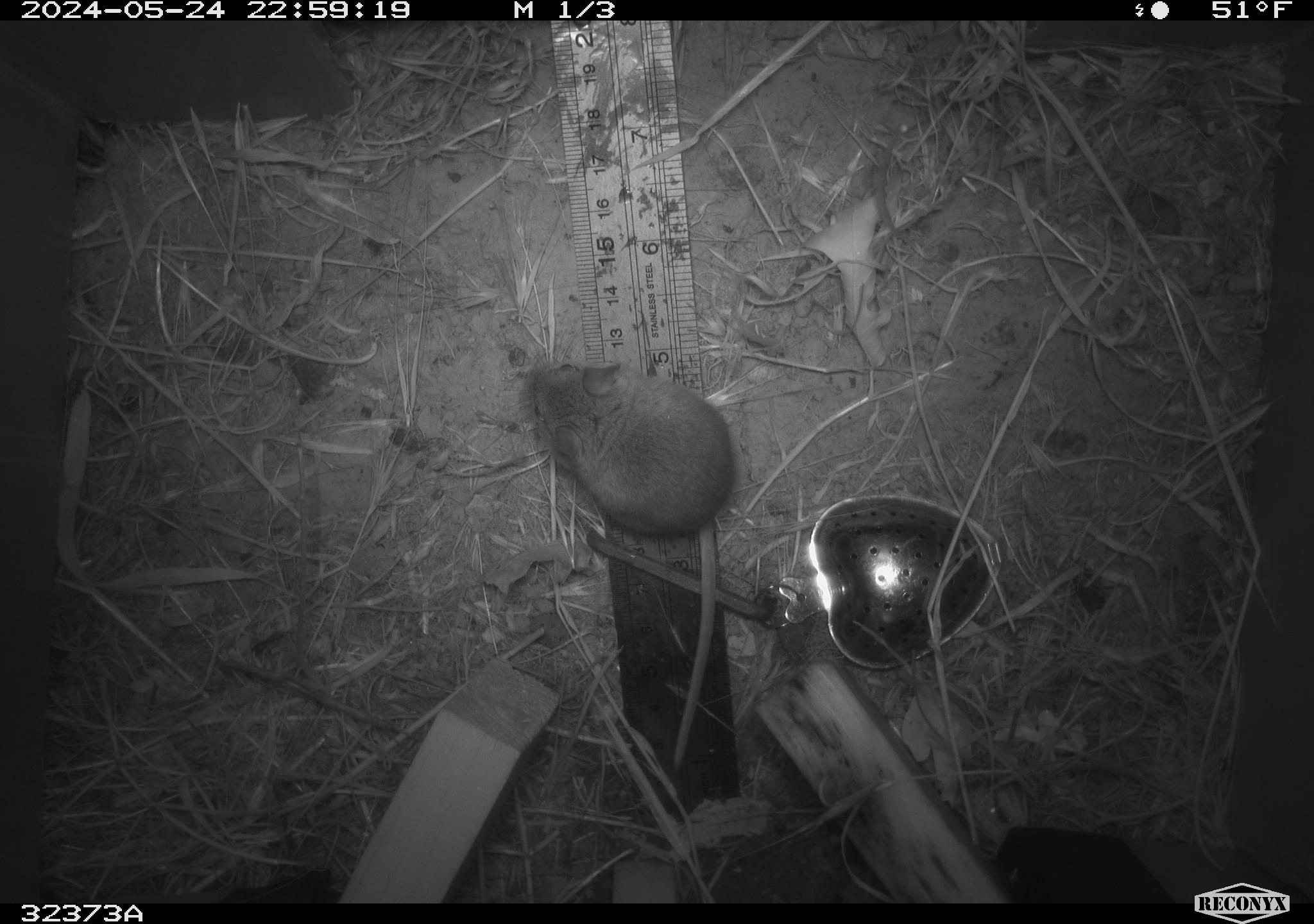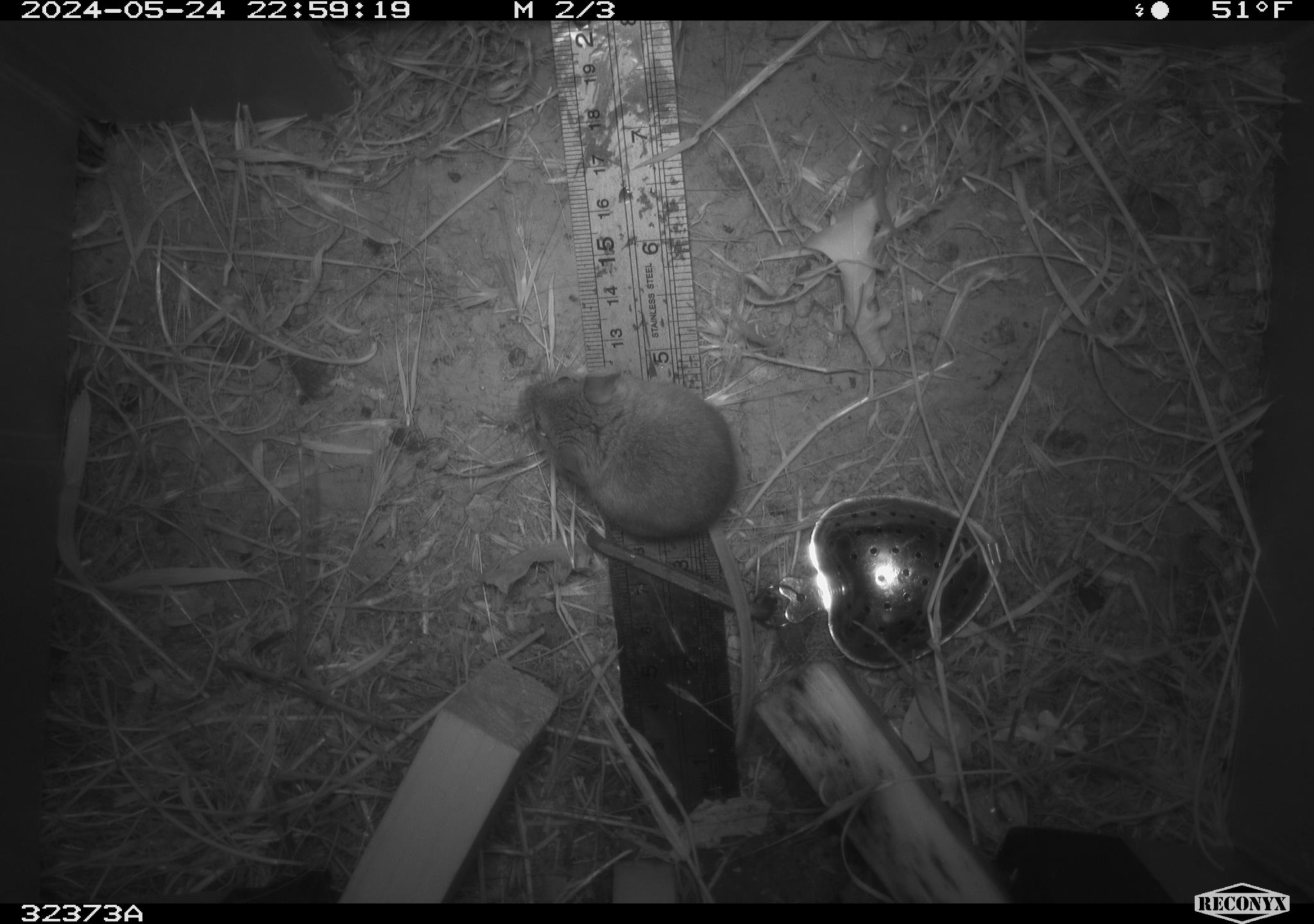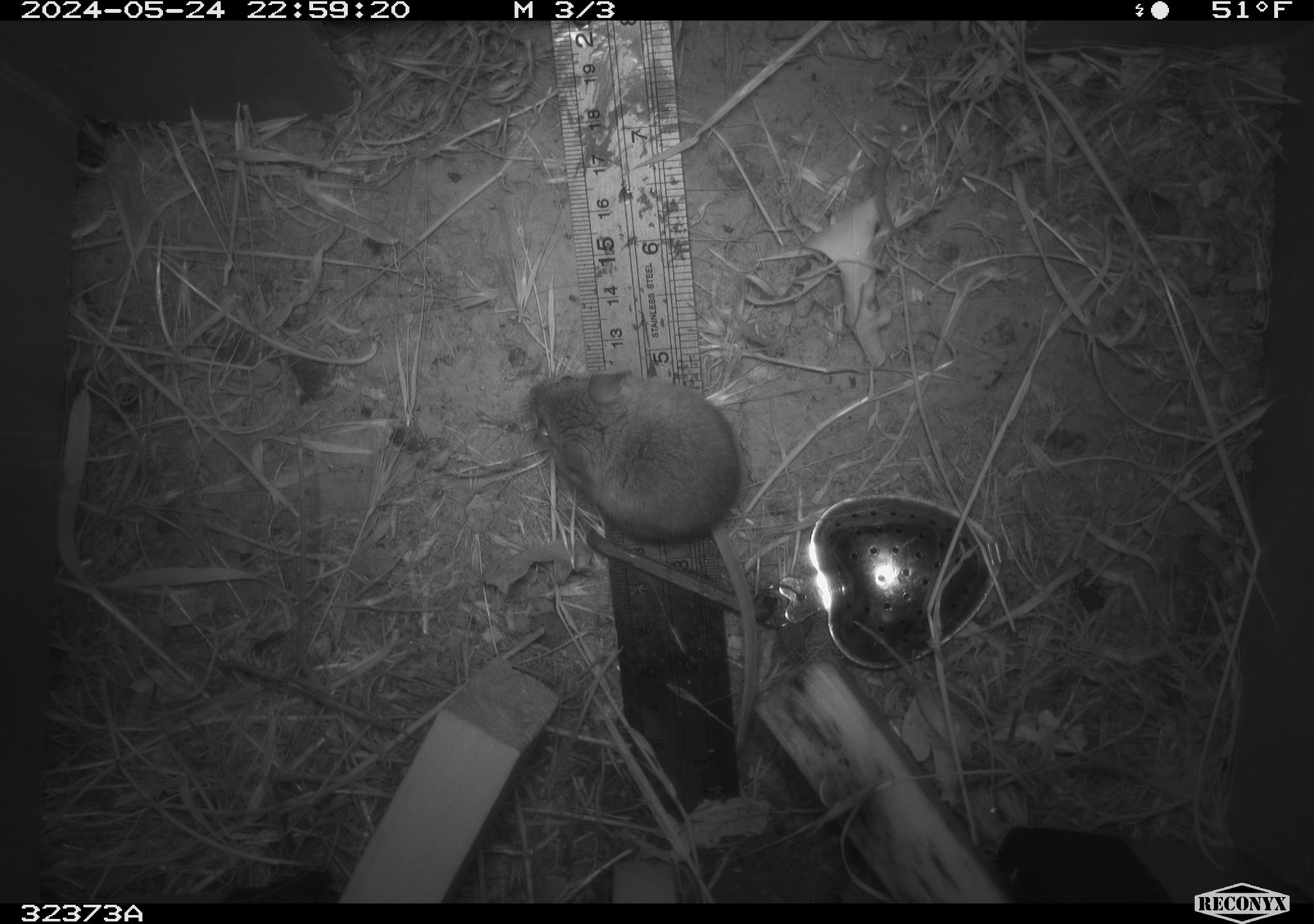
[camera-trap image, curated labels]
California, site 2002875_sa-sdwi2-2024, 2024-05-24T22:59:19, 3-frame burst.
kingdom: Animalia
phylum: Chordata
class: Mammalia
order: Rodentia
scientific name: Rodentia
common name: mouse species